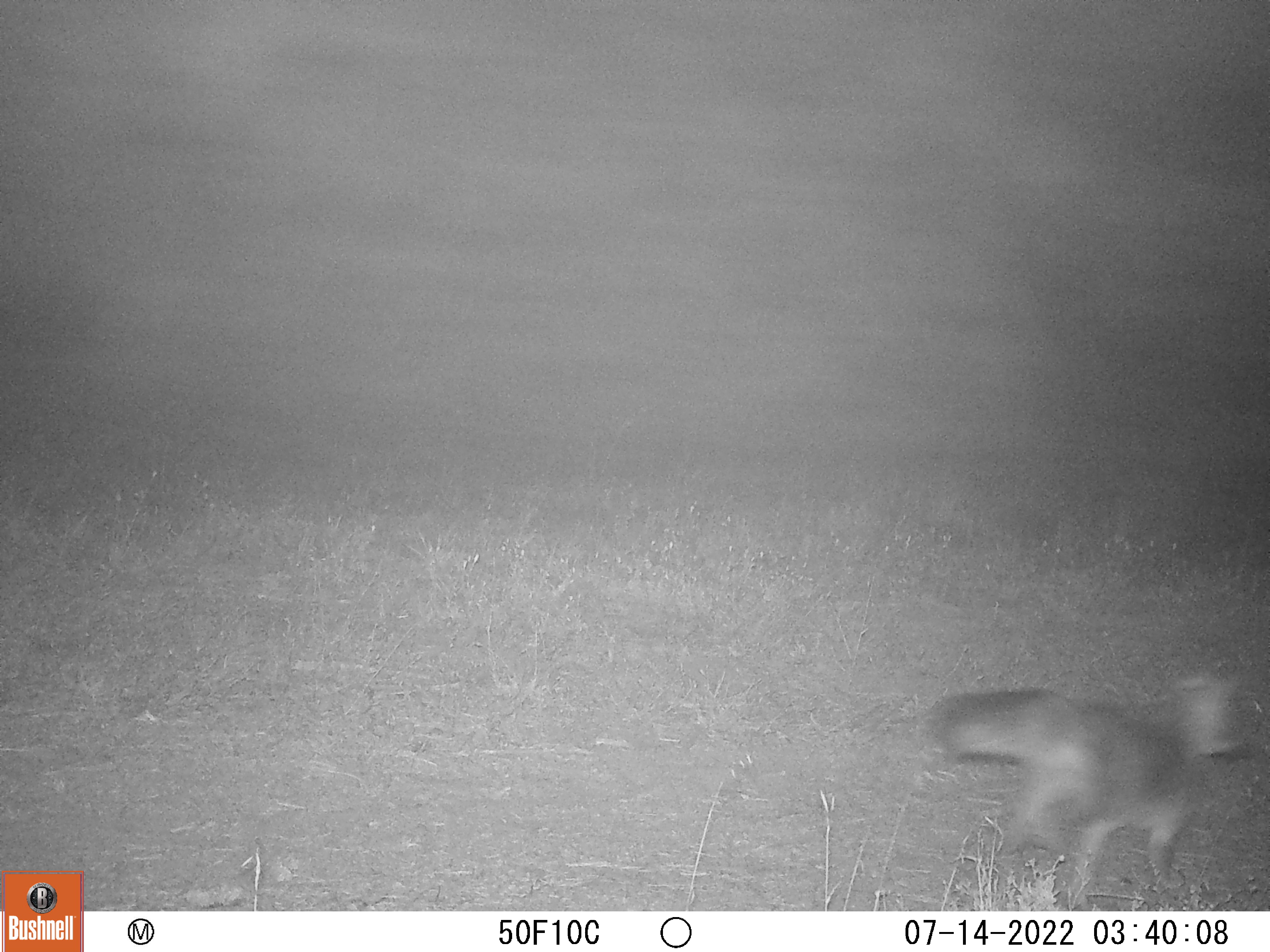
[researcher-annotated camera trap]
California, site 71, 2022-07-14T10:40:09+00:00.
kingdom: Animalia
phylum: Chordata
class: Mammalia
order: Carnivora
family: Canidae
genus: Urocyon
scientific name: Urocyon cinereoargenteus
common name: gray fox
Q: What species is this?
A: Gray fox (Urocyon cinereoargenteus).